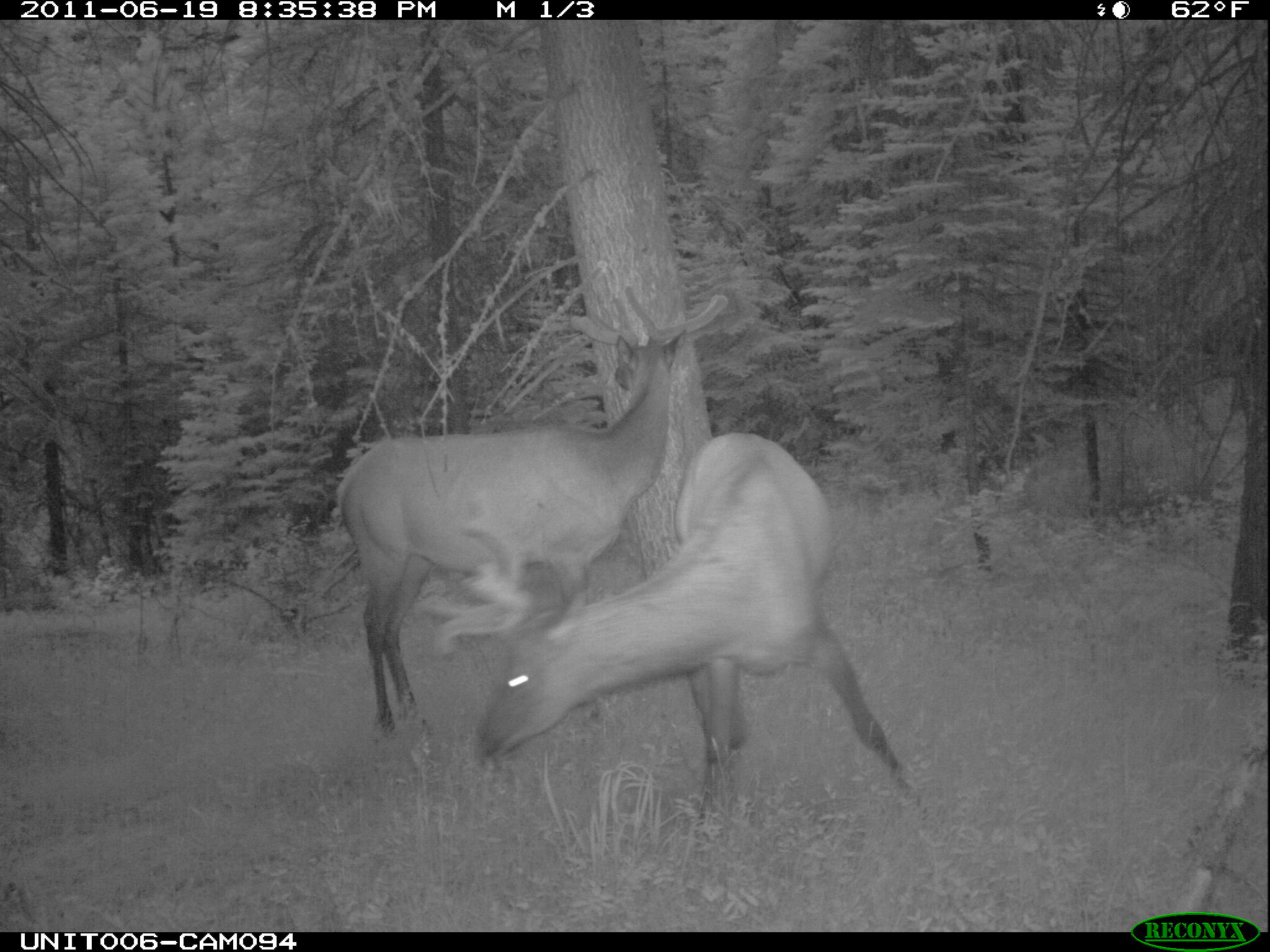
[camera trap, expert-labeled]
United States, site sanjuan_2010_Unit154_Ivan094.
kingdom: Animalia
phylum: Chordata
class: Mammalia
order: Artiodactyla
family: Cervidae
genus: Cervus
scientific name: Cervus elaphus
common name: red deer